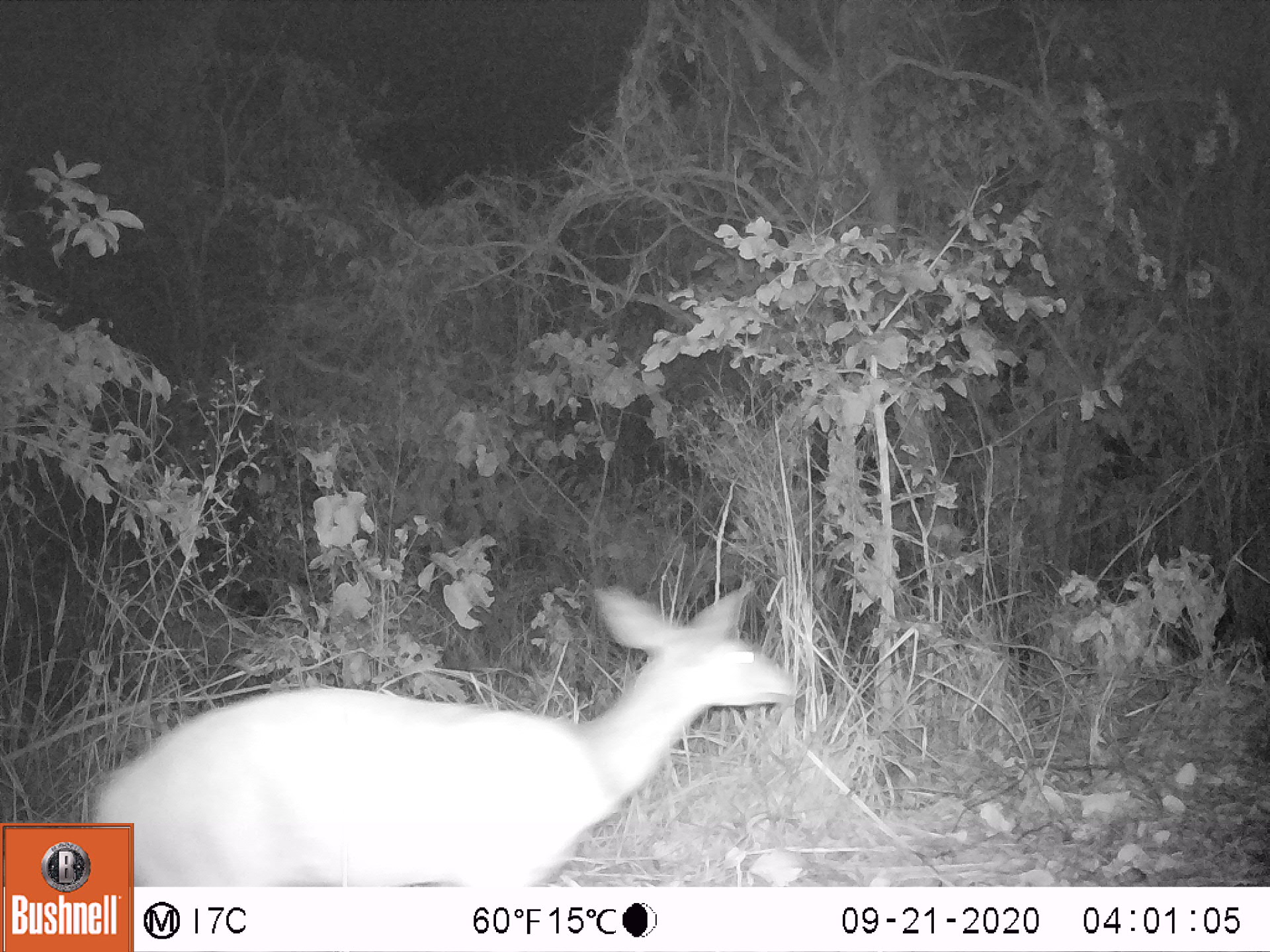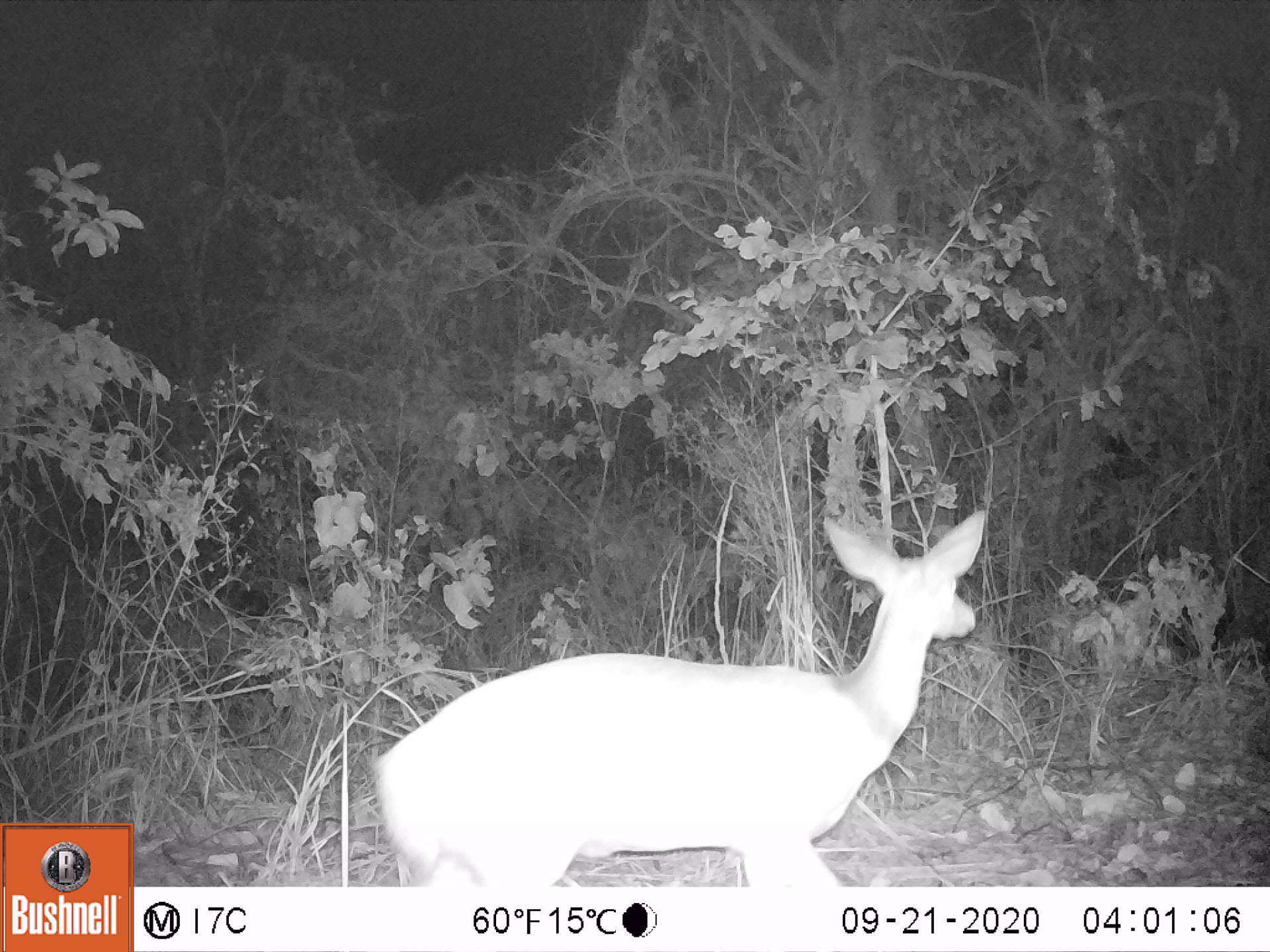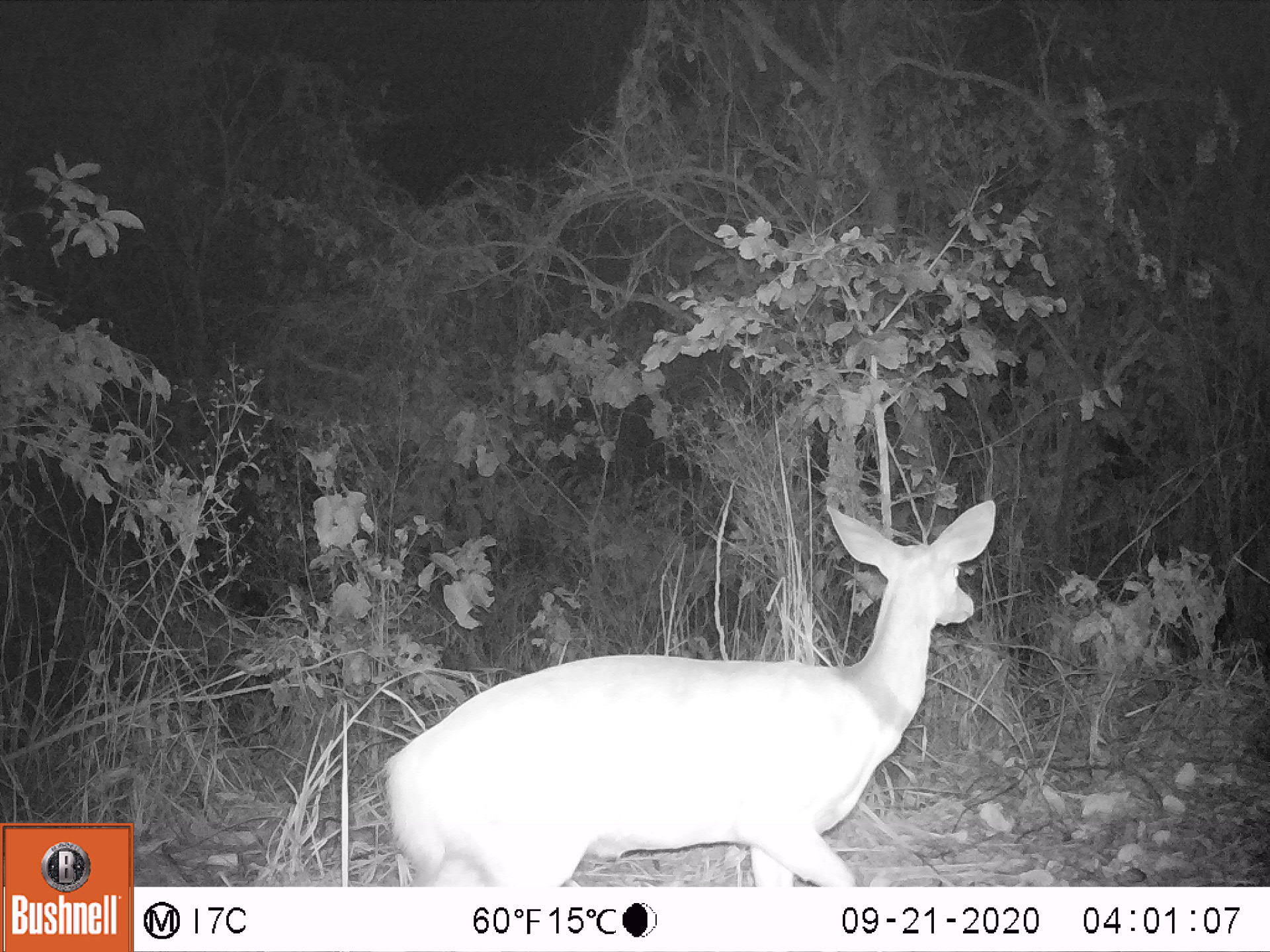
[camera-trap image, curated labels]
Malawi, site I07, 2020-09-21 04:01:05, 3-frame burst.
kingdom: Animalia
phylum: Chordata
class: Mammalia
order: Artiodactyla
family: Bovidae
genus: Tragelaphus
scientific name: Tragelaphus sylvaticus sylvaticus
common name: cape bushbuck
Cape bushbuck (Tragelaphus sylvaticus sylvaticus), count 1.